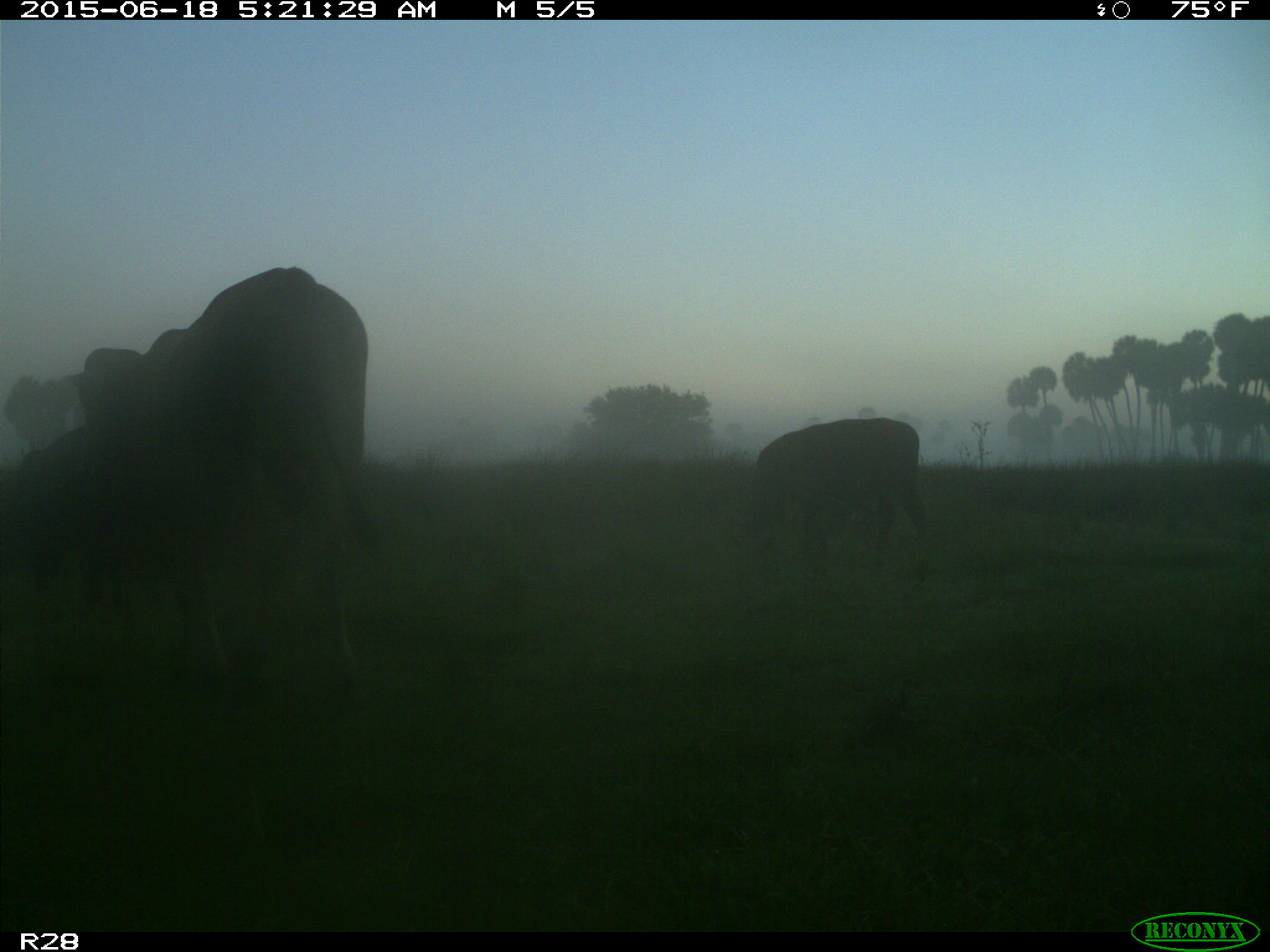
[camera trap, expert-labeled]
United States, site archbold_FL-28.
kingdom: Animalia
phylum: Chordata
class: Mammalia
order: Artiodactyla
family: Bovidae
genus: Bos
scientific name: Bos taurus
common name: domestic cow